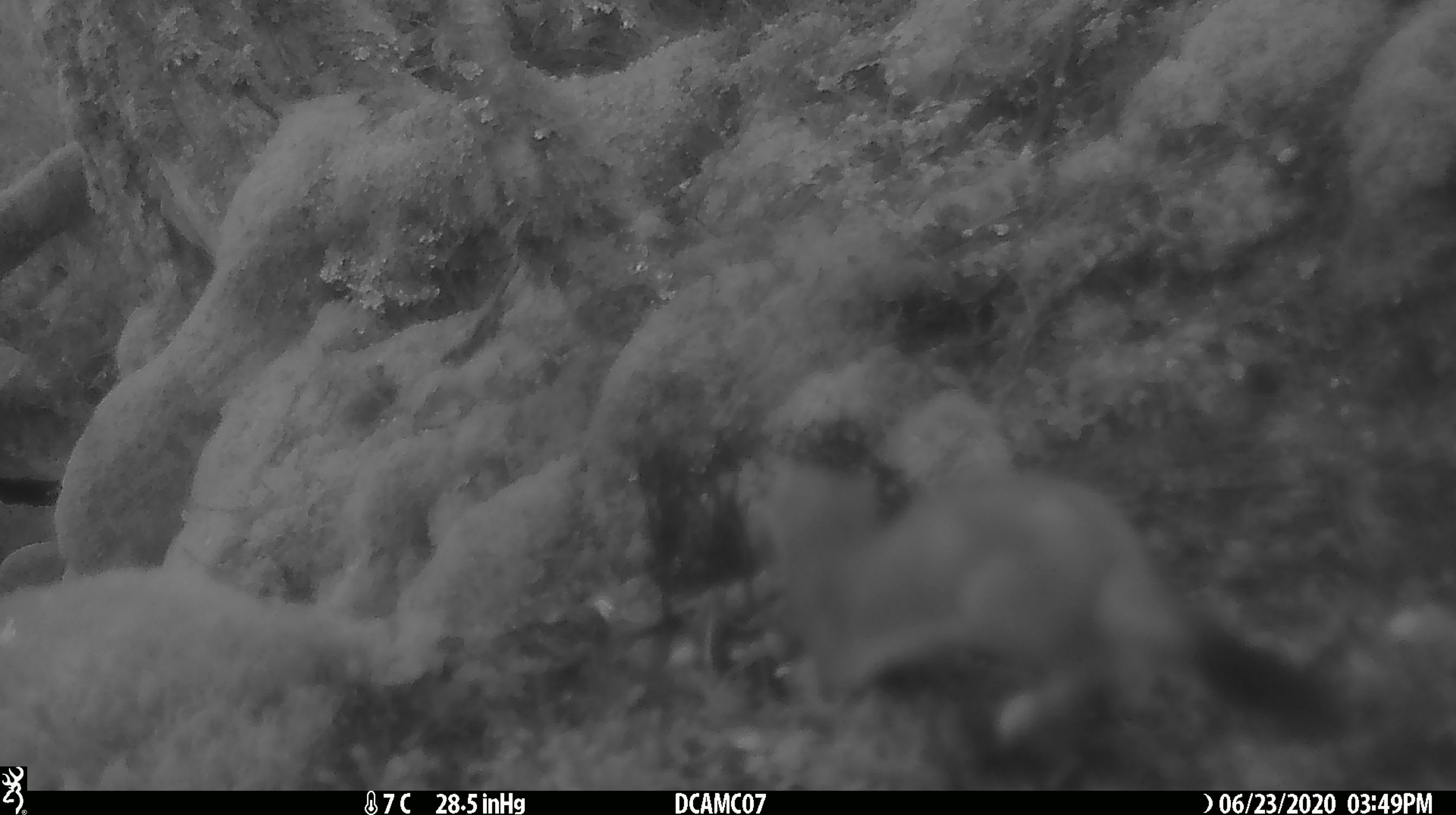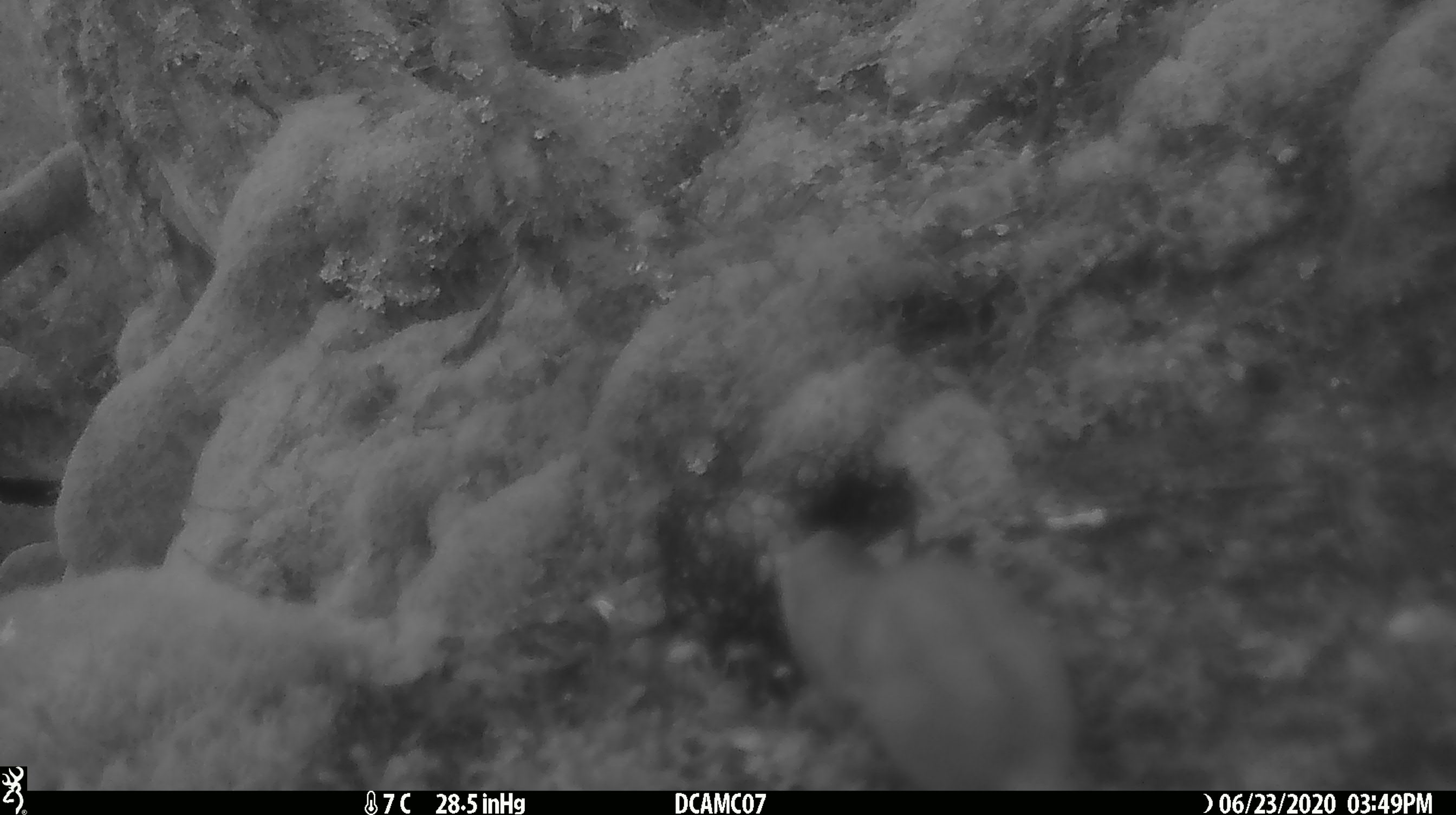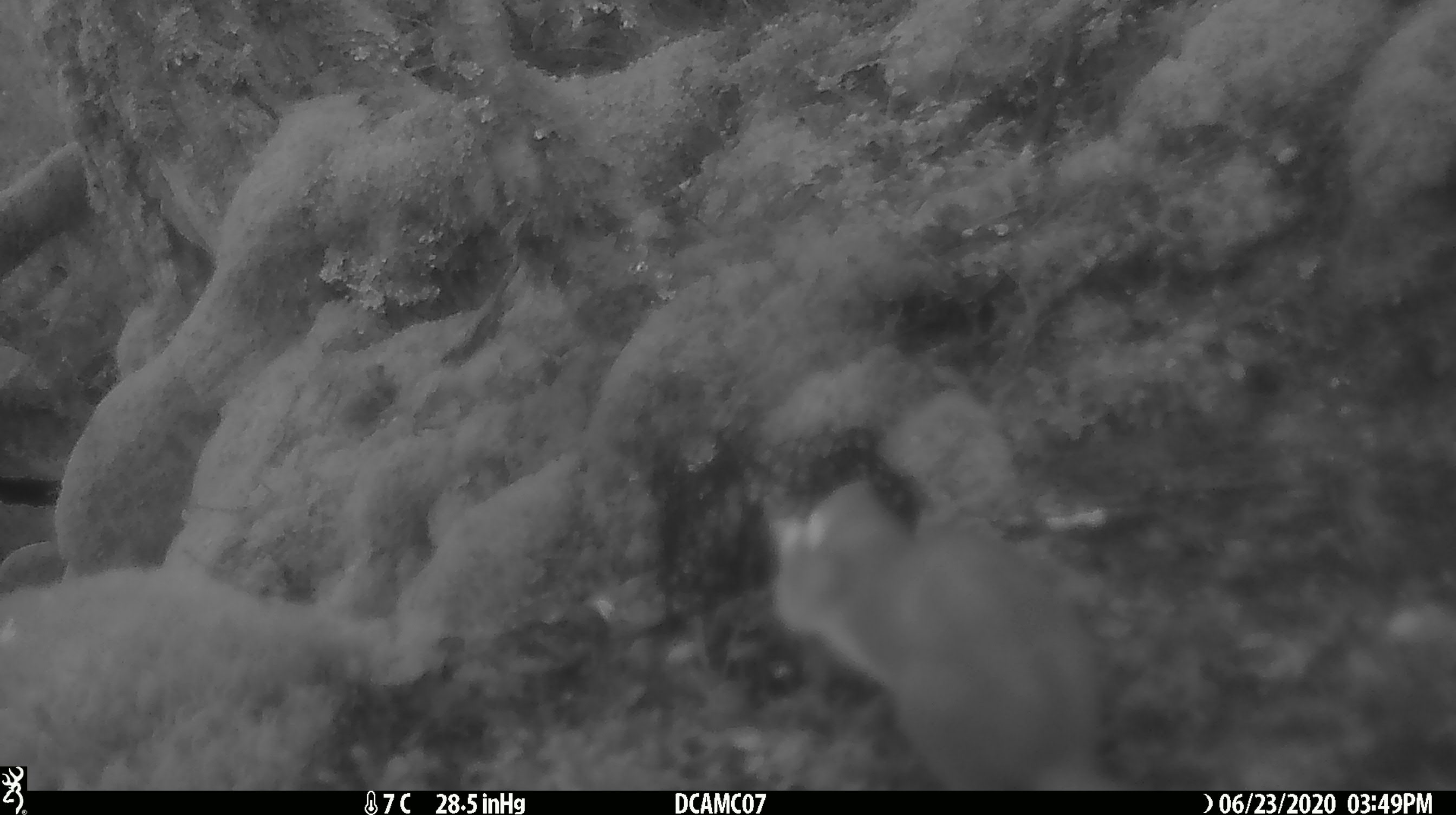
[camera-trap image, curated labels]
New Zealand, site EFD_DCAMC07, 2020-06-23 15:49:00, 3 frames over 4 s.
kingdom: Animalia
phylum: Chordata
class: Mammalia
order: Carnivora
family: Mustelidae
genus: Mustela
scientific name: Mustela erminea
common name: stoat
Stoat (Mustela erminea).